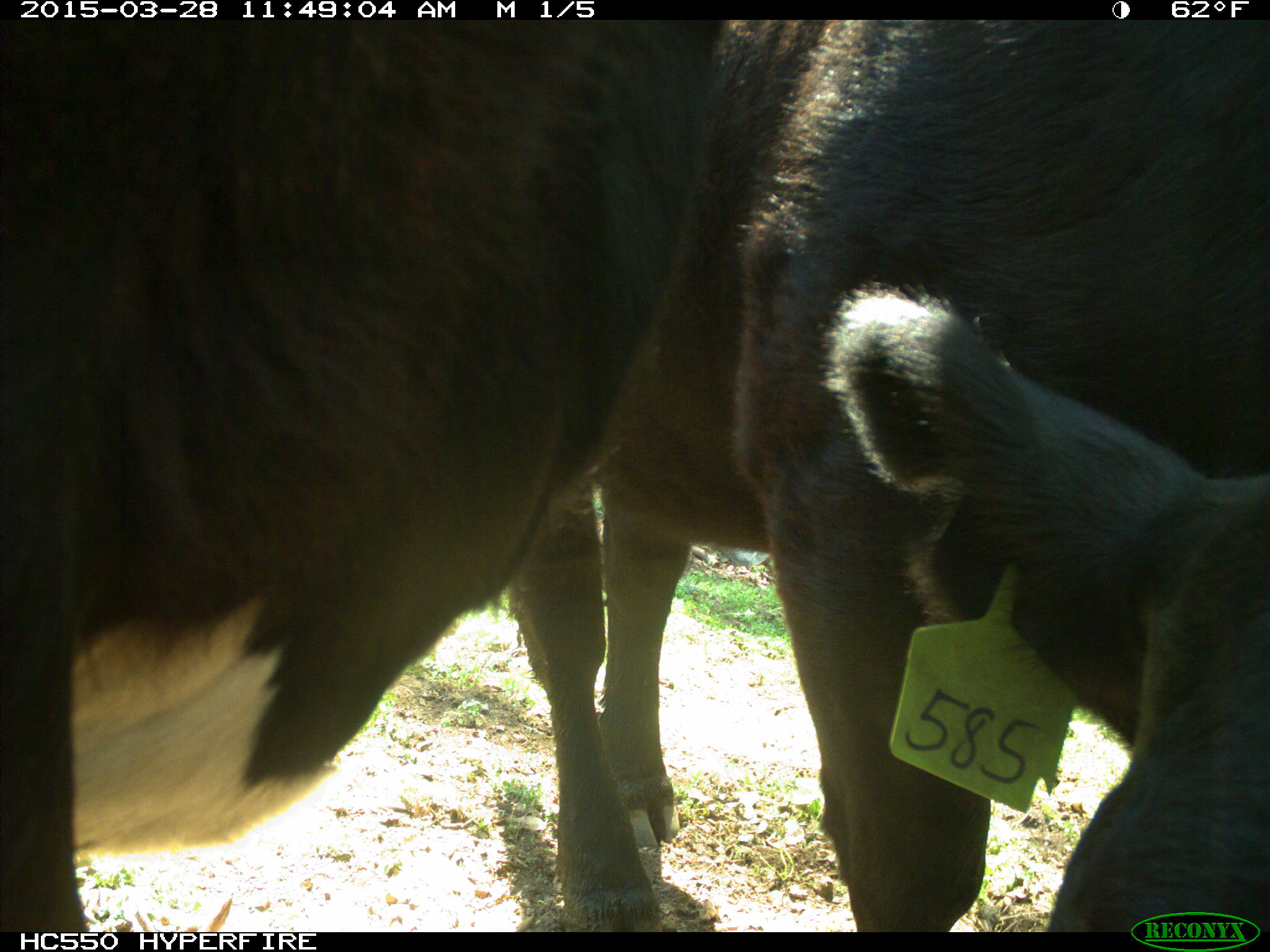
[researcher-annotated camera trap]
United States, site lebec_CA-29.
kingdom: Animalia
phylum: Chordata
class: Mammalia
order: Artiodactyla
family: Bovidae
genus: Bos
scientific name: Bos taurus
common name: domestic cow